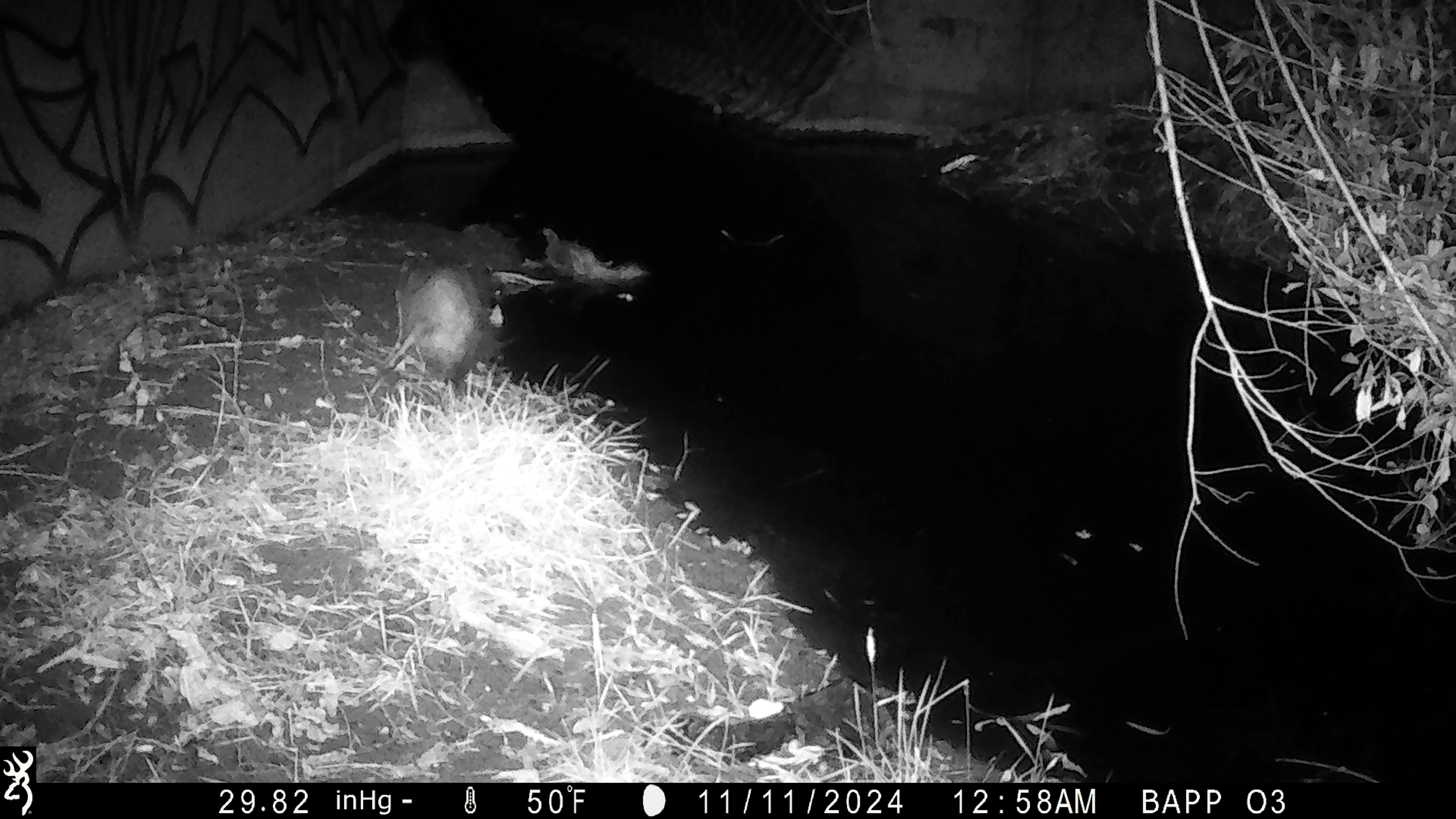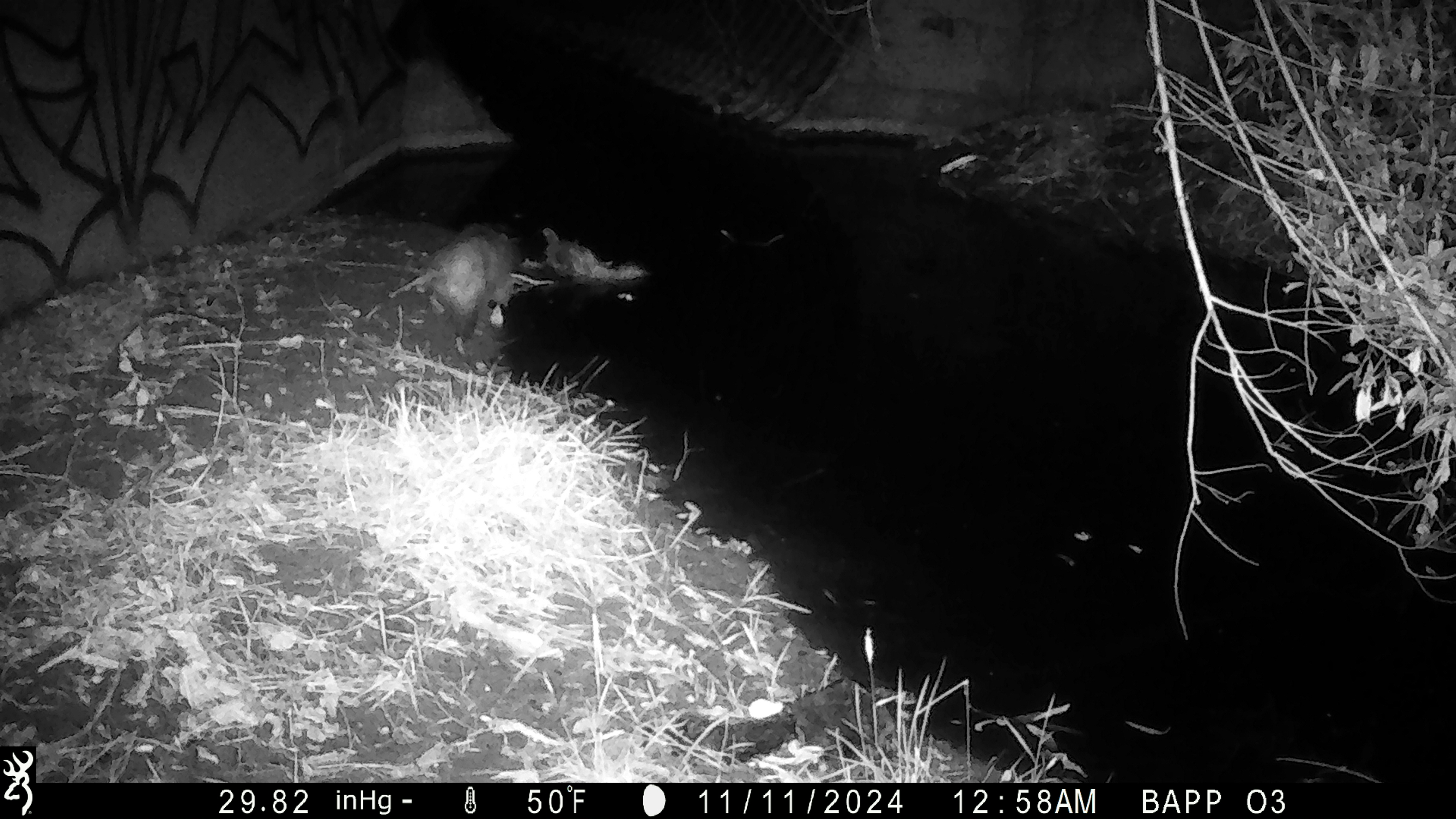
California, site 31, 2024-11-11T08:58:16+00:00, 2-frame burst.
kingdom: Animalia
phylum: Chordata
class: Mammalia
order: Didelphimorphia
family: Didelphidae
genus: Didelphis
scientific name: Didelphis virginiana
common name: virginia opossum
Virginia opossum (Didelphis virginiana).